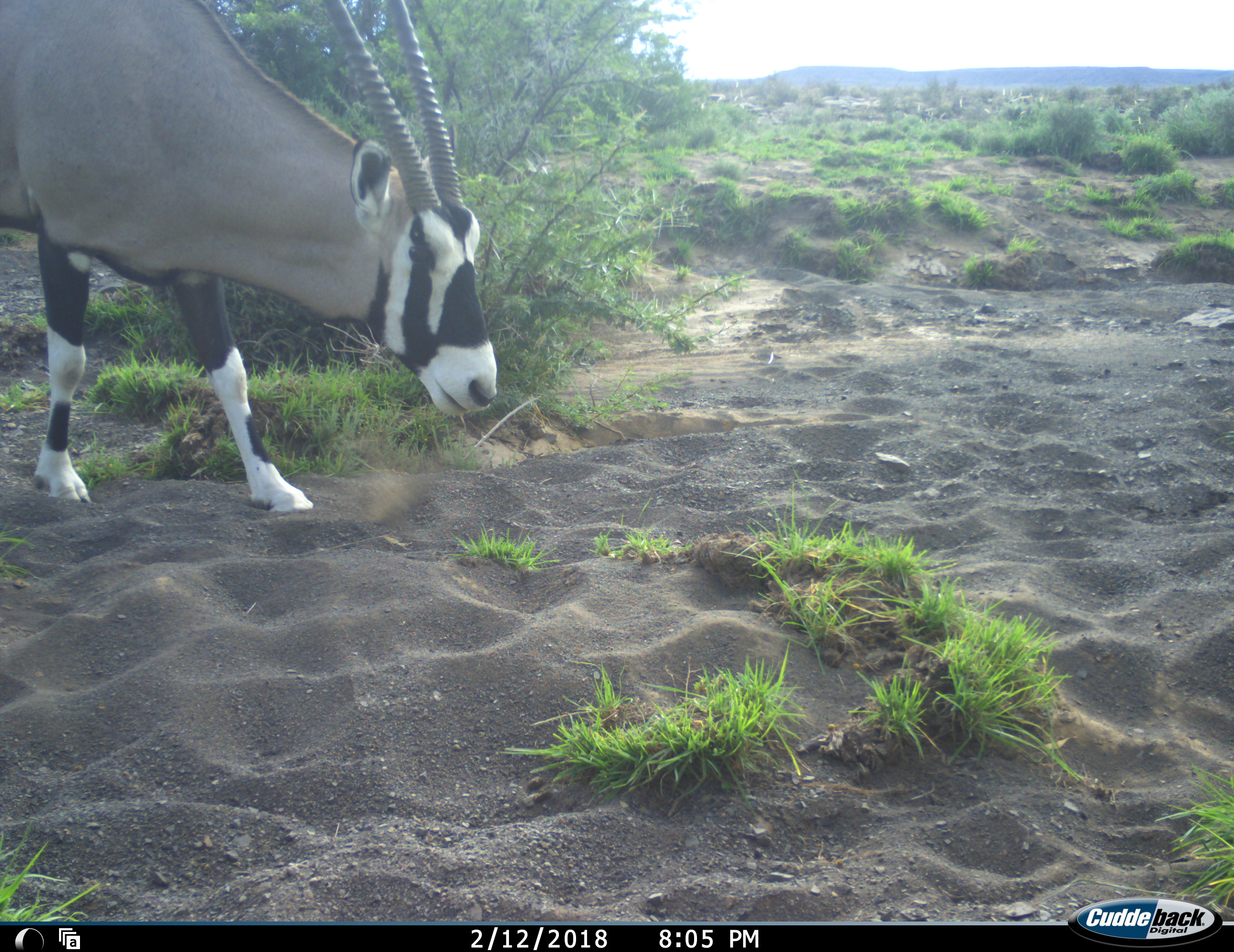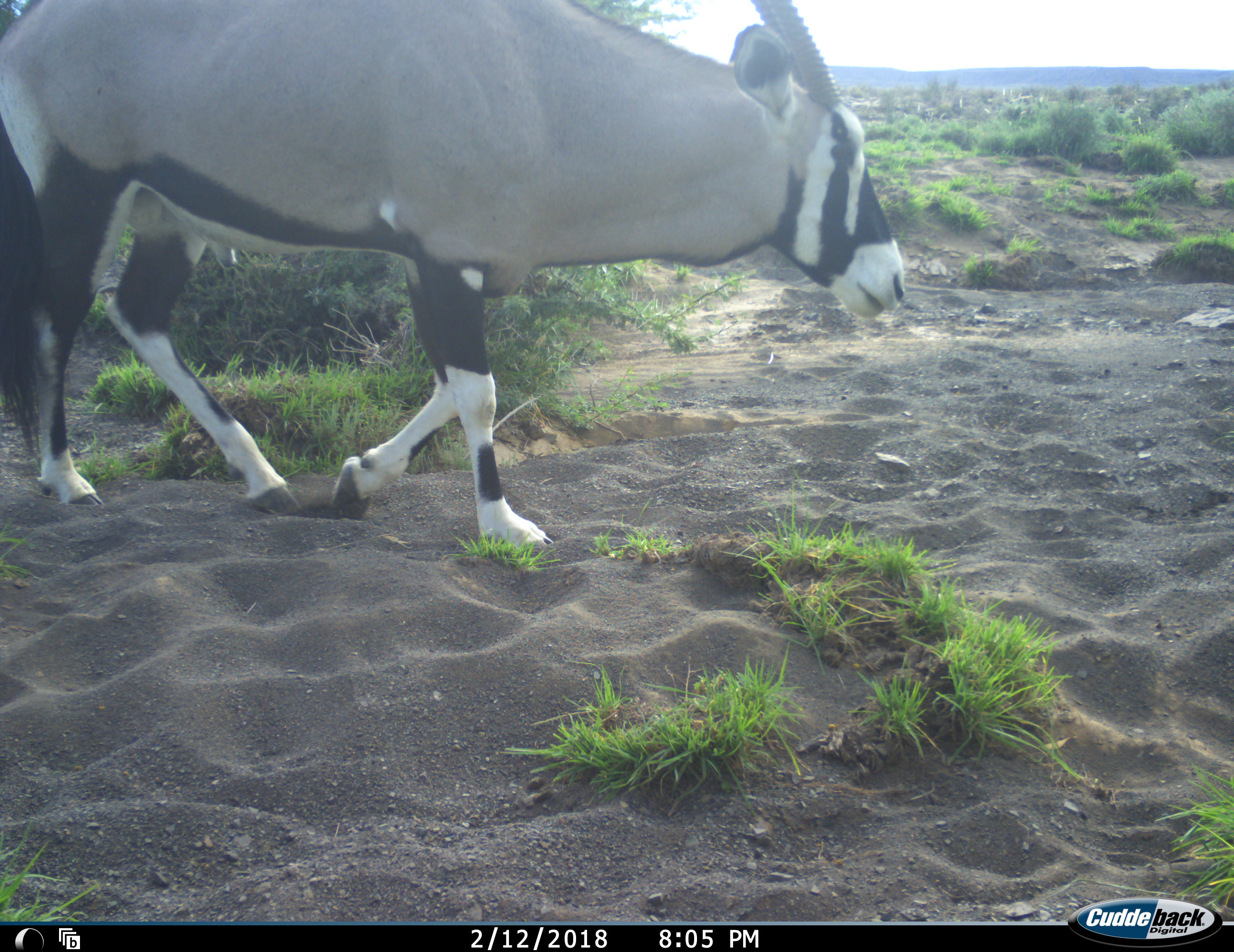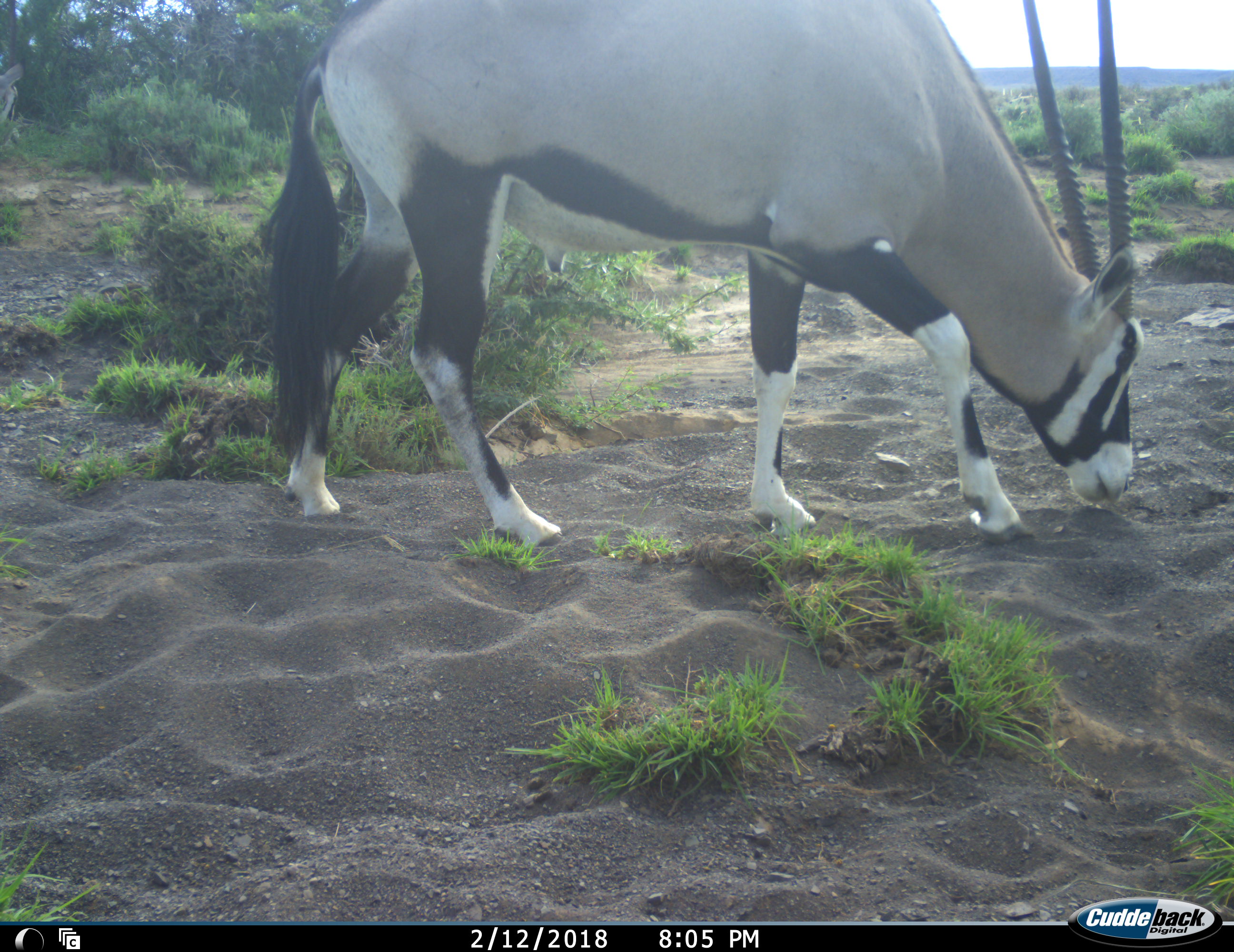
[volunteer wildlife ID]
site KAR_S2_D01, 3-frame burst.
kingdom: Animalia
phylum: Chordata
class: Mammalia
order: Artiodactyla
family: Bovidae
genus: Oryx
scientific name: Oryx gazella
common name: gemsbok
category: oryx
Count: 1.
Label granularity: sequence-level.